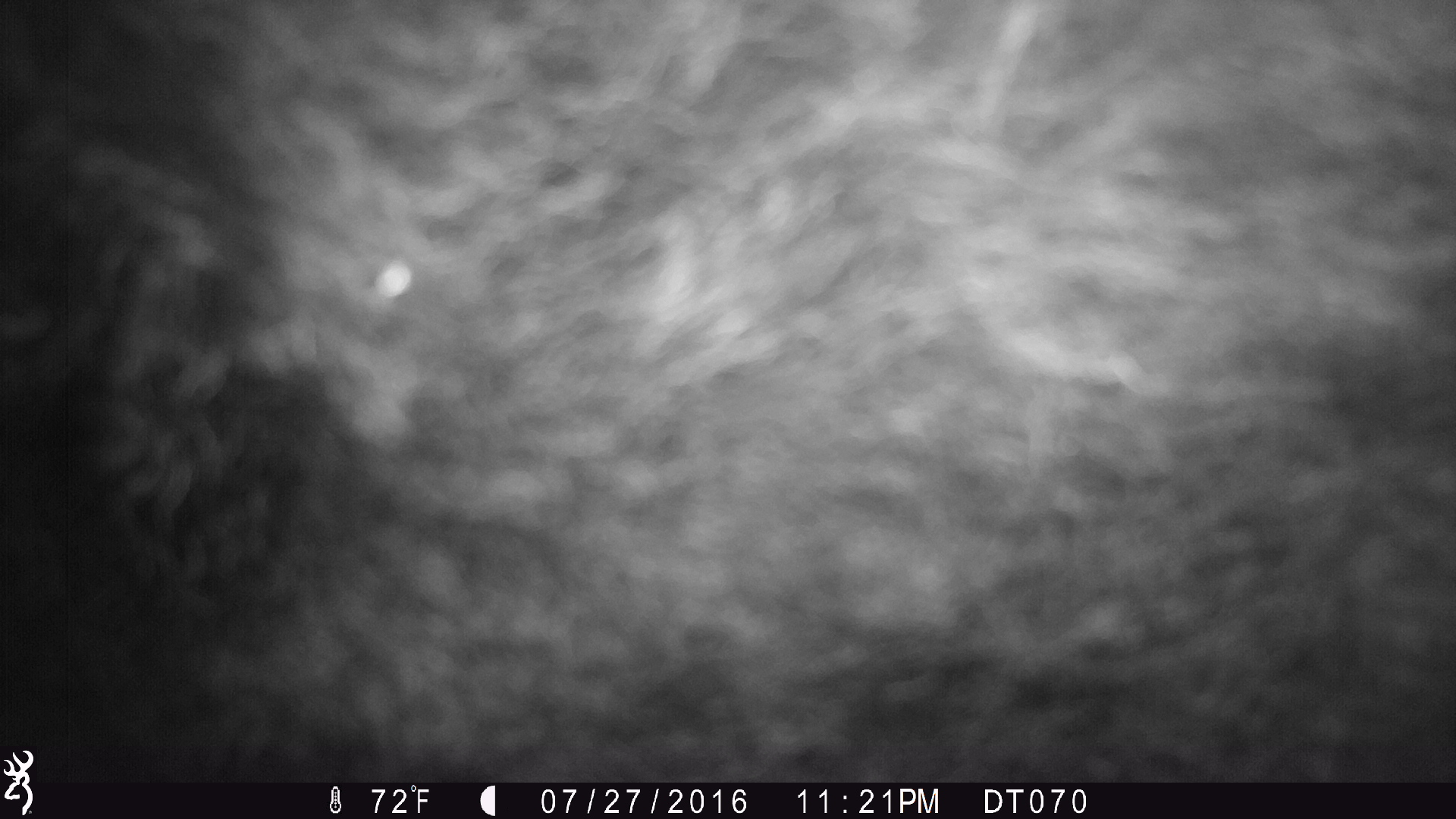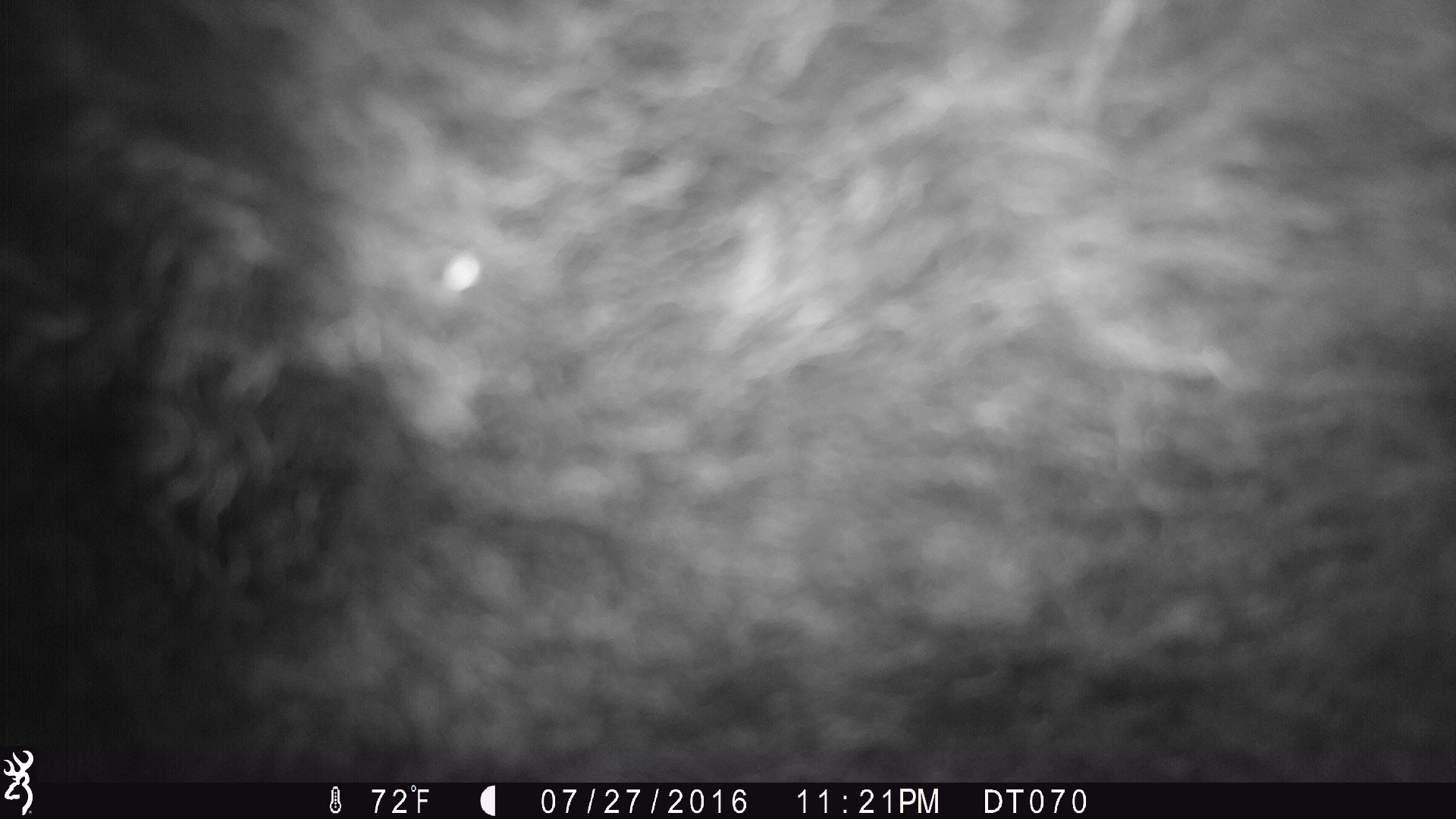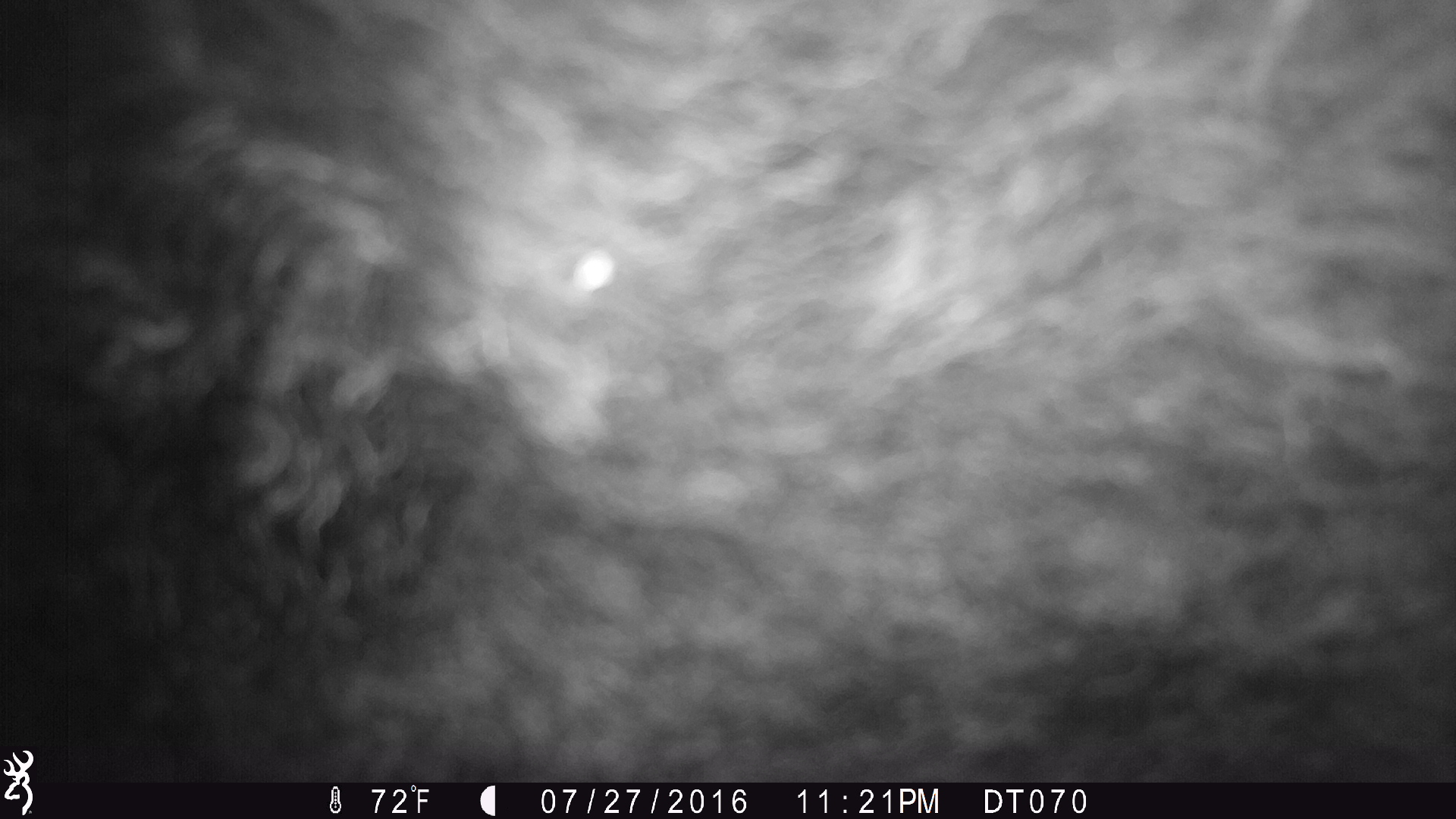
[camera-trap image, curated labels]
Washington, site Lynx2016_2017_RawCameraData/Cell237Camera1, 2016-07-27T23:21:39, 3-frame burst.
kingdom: Animalia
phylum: Chordata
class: Mammalia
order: Artiodactyla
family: Bovidae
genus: Bos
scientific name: Bos taurus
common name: domestic cattle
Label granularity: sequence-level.